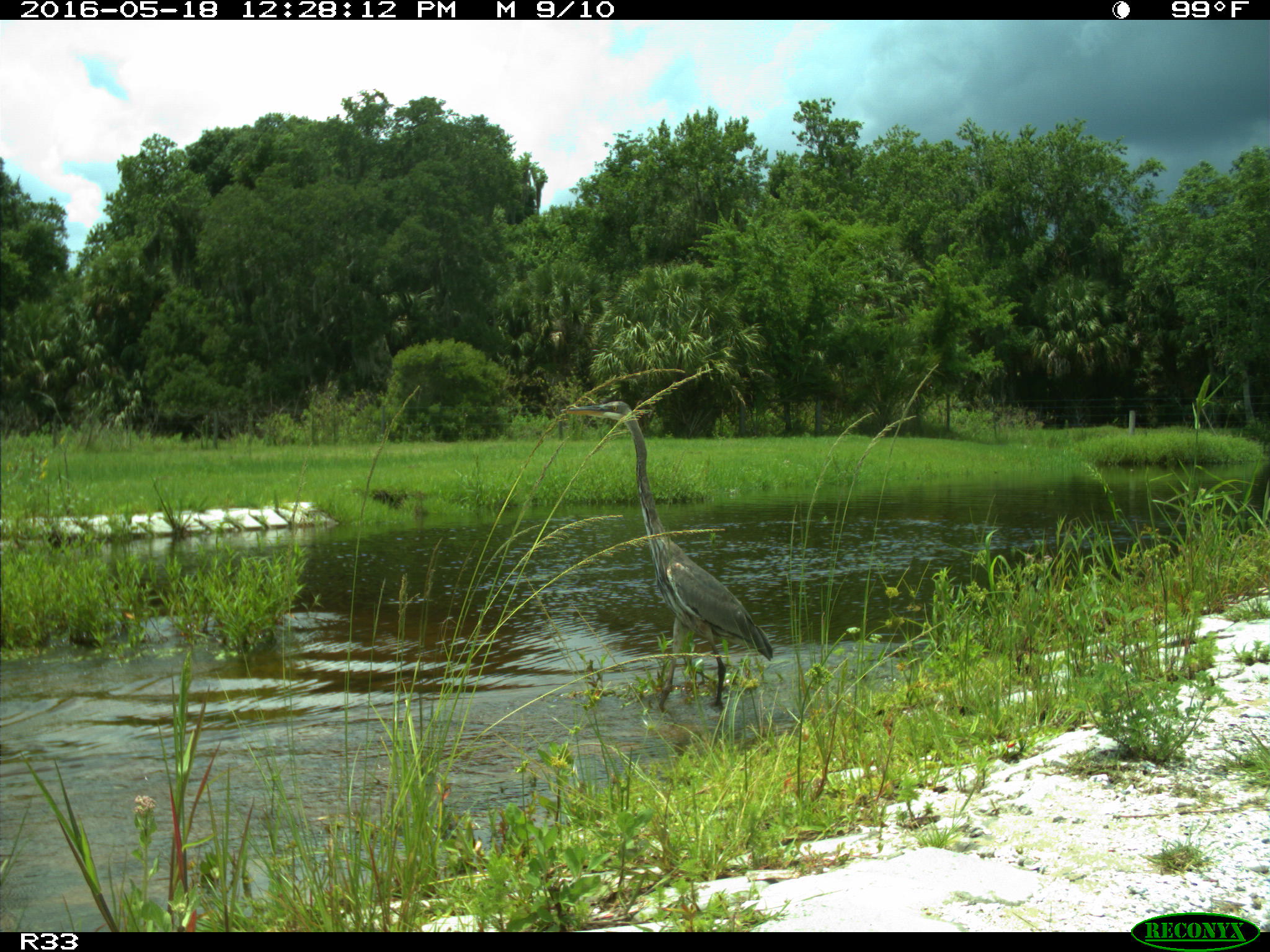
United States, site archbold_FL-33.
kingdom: Animalia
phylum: Chordata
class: Aves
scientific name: Aves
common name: birds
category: unidentified bird